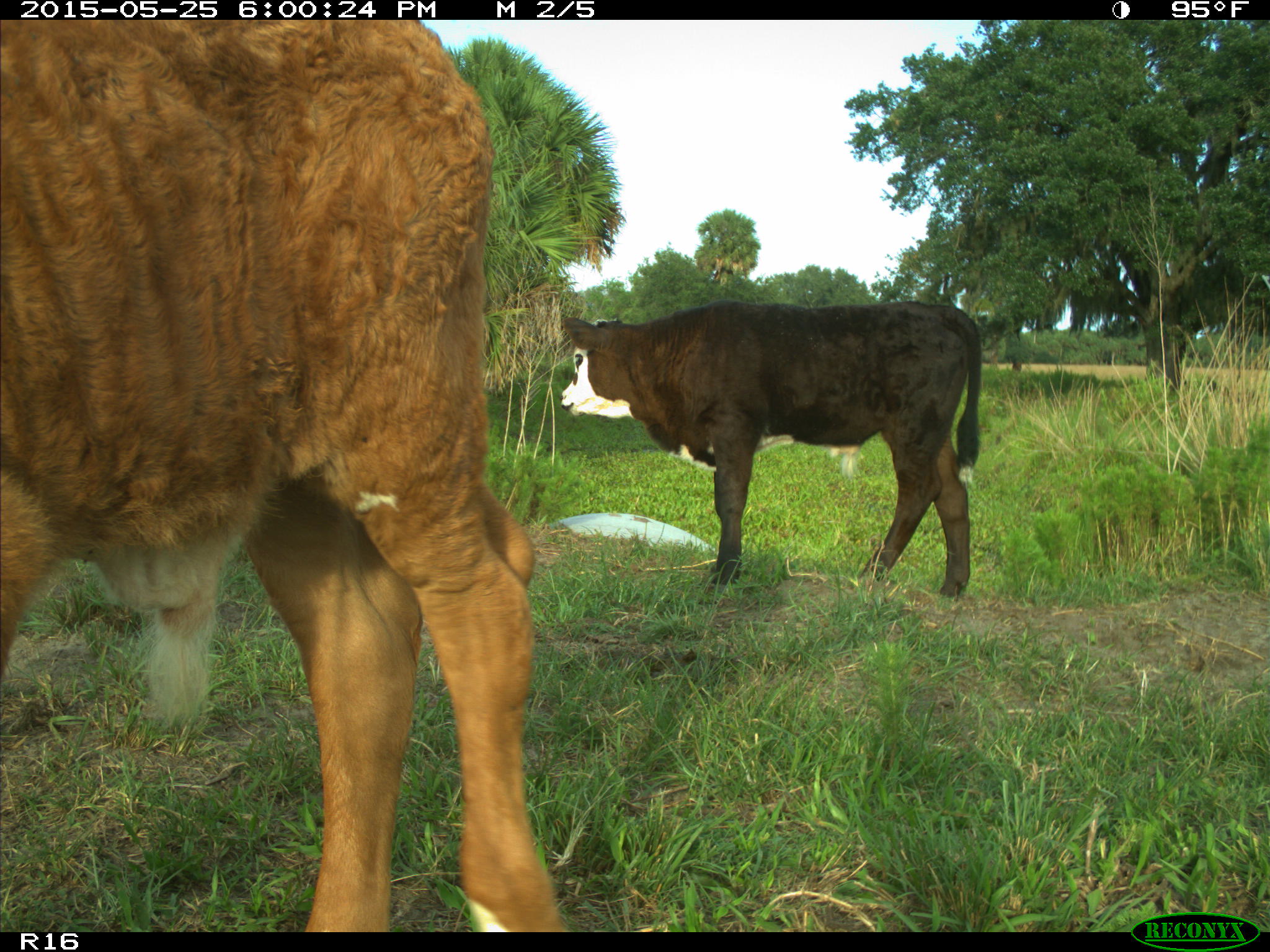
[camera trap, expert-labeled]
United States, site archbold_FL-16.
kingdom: Animalia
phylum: Chordata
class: Mammalia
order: Artiodactyla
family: Bovidae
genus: Bos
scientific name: Bos taurus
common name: domestic cow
Bos taurus (domestic cow).